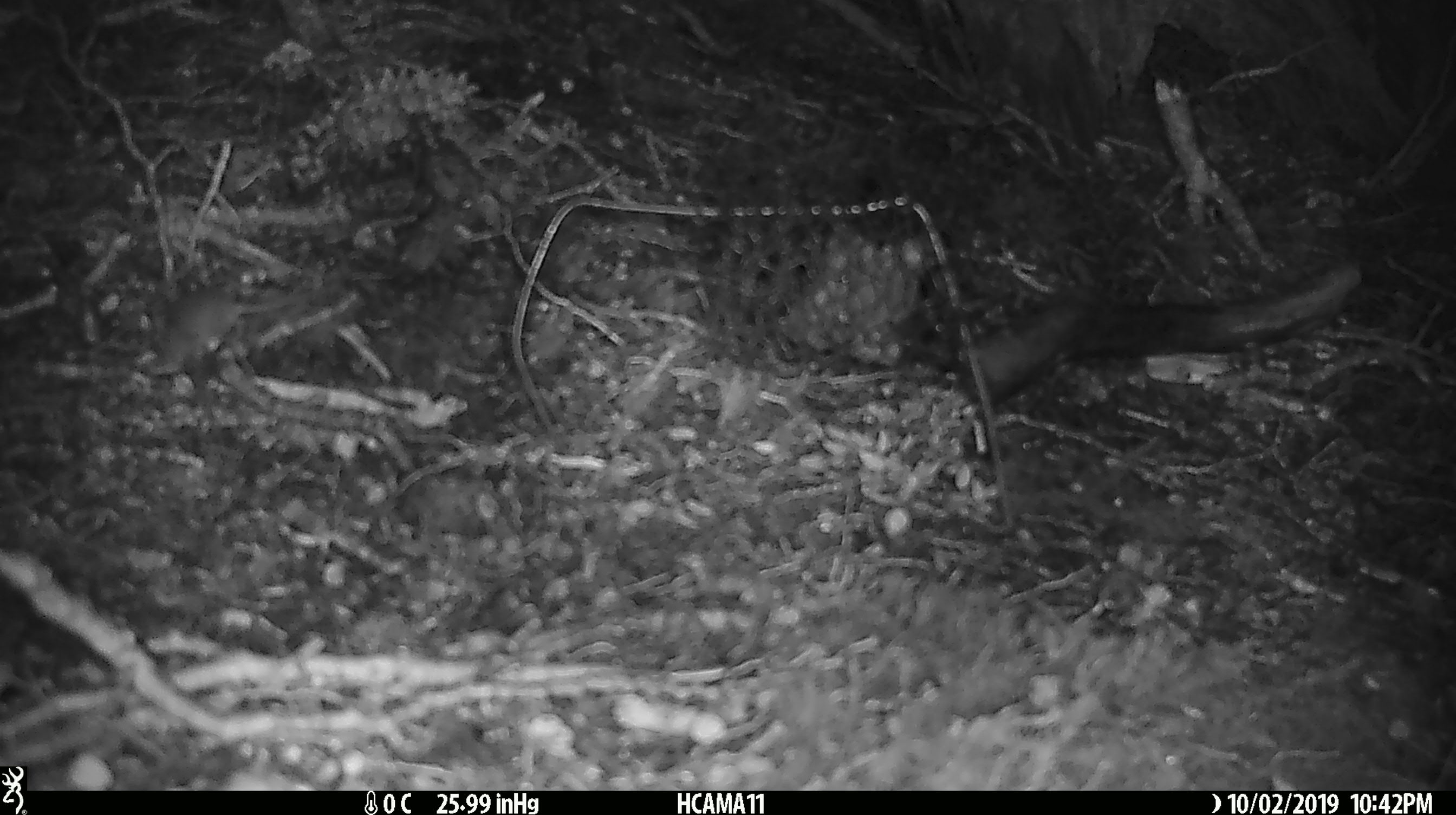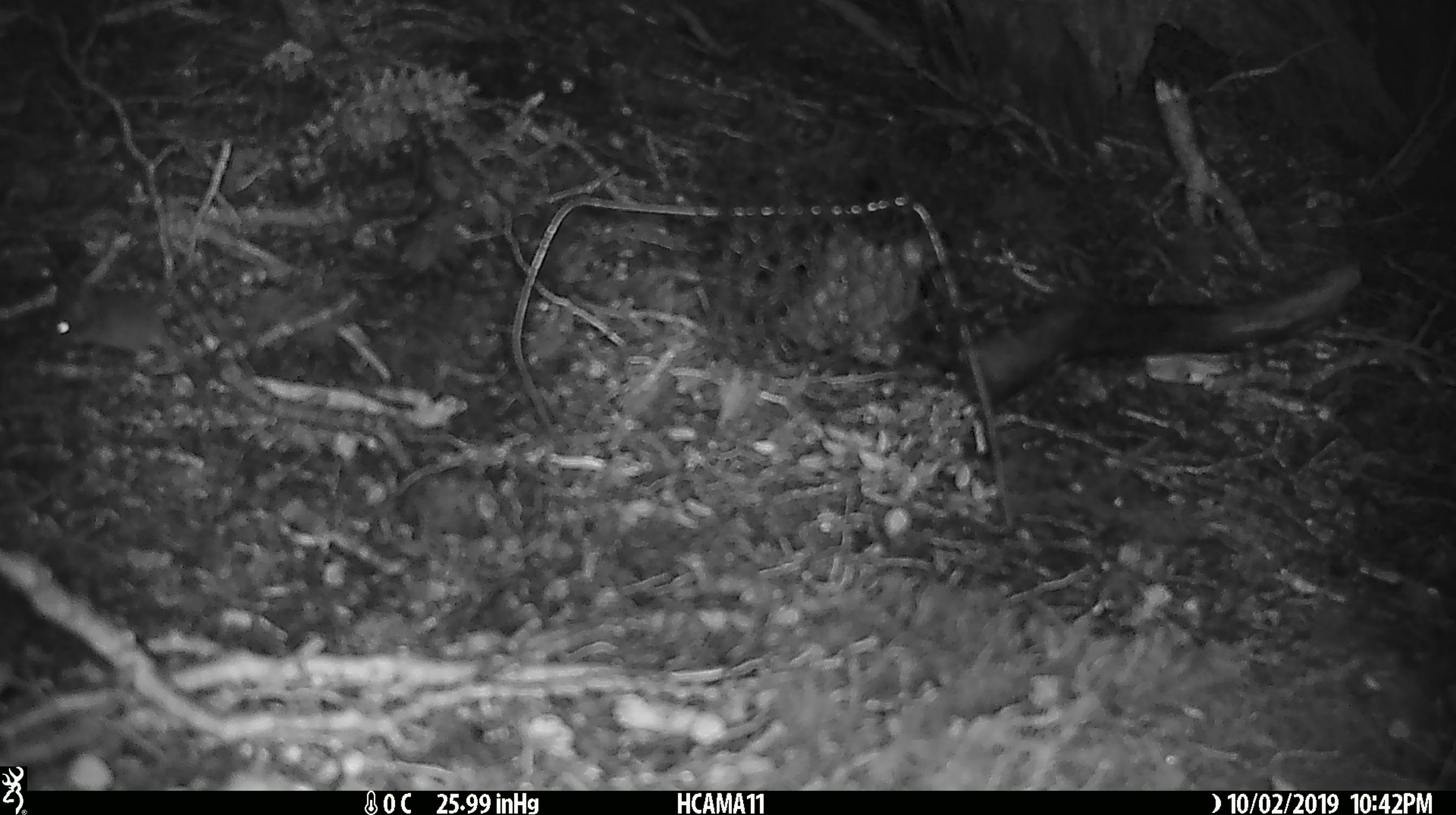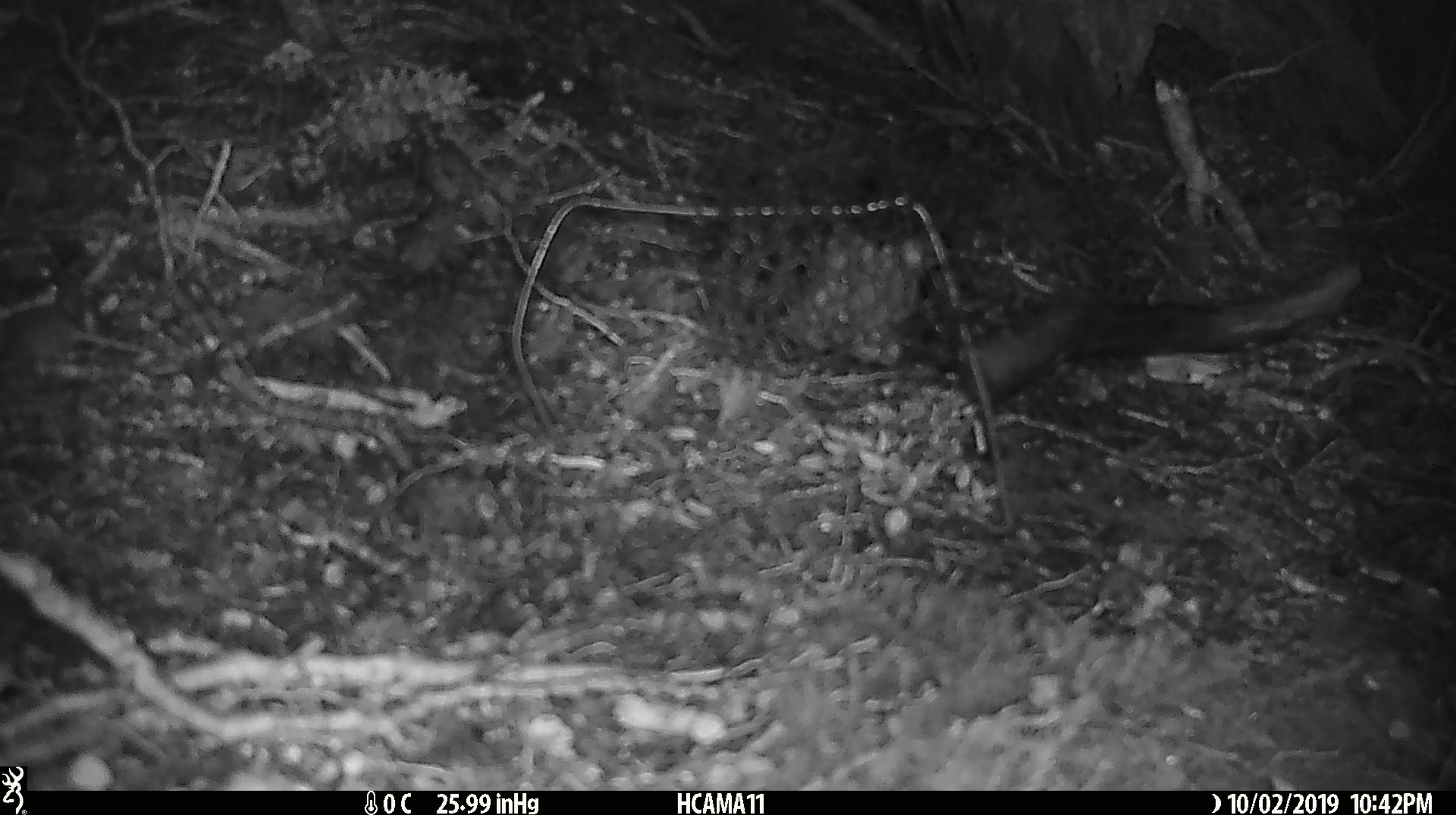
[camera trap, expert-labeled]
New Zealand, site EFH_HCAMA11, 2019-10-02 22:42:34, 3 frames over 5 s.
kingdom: Animalia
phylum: Chordata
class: Mammalia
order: Rodentia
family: Muridae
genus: Mus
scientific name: Mus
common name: mouse